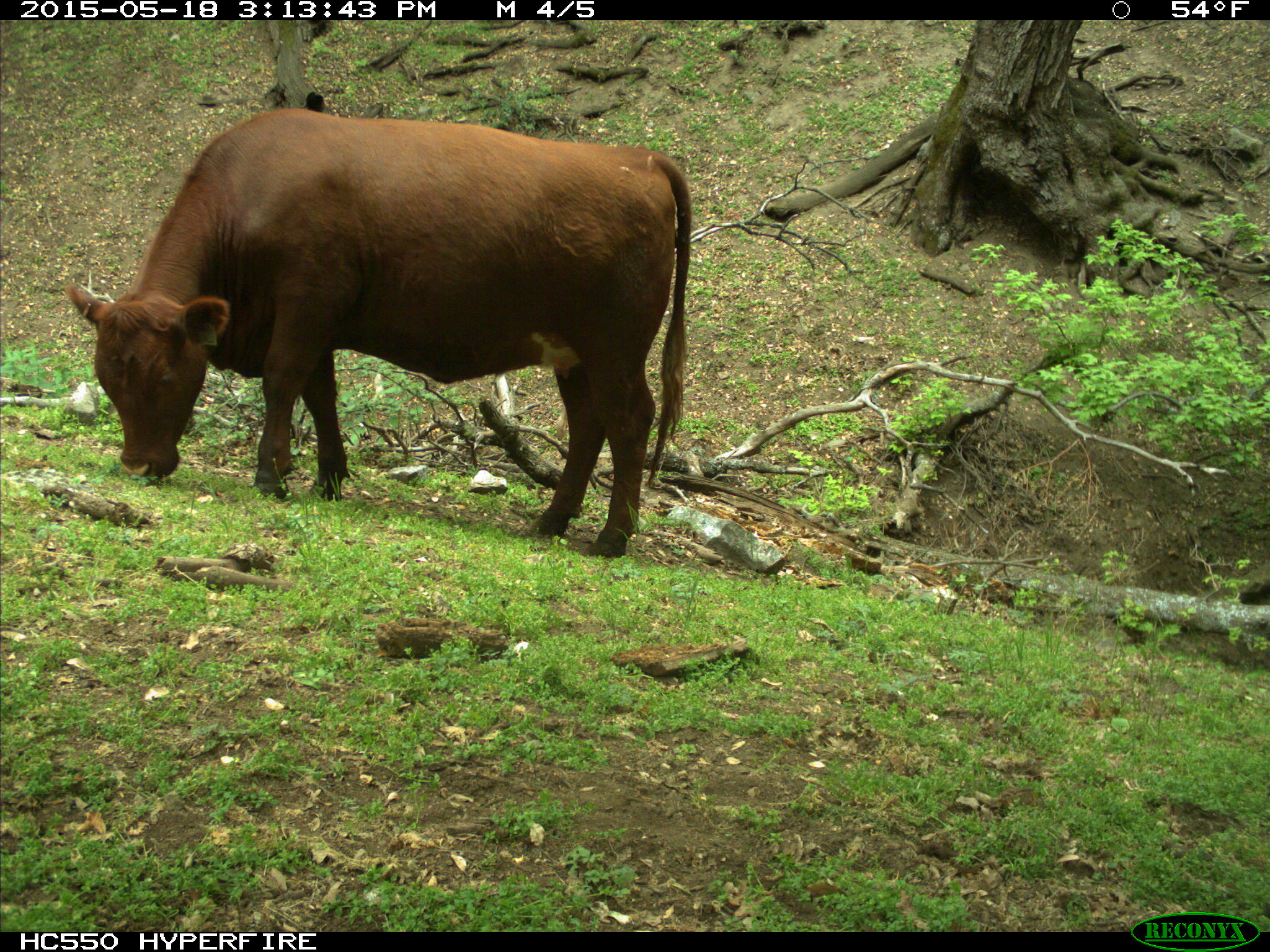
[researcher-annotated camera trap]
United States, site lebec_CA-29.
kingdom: Animalia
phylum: Chordata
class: Mammalia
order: Artiodactyla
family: Bovidae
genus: Bos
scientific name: Bos taurus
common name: domestic cow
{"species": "Bos taurus (domestic cow)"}